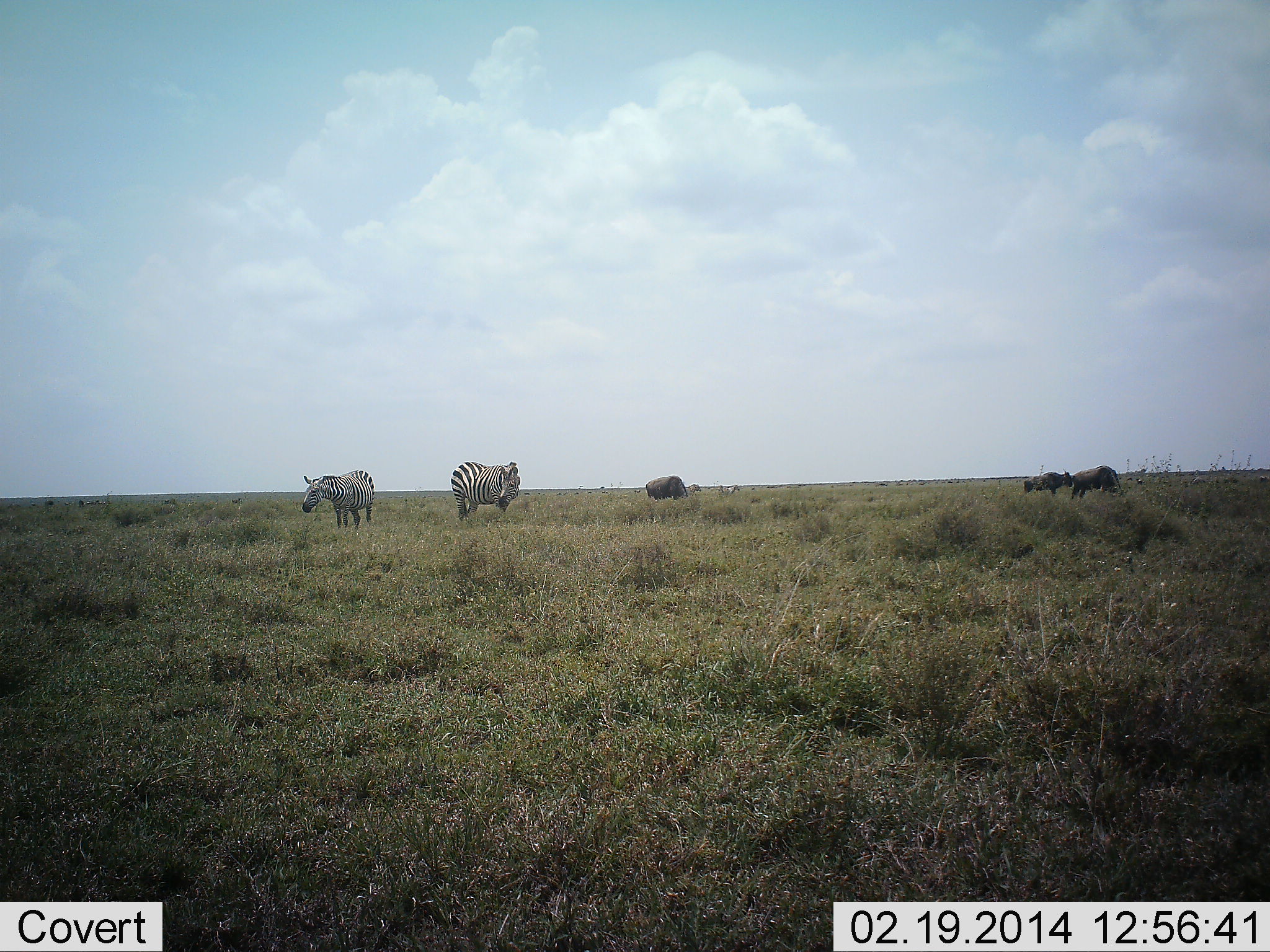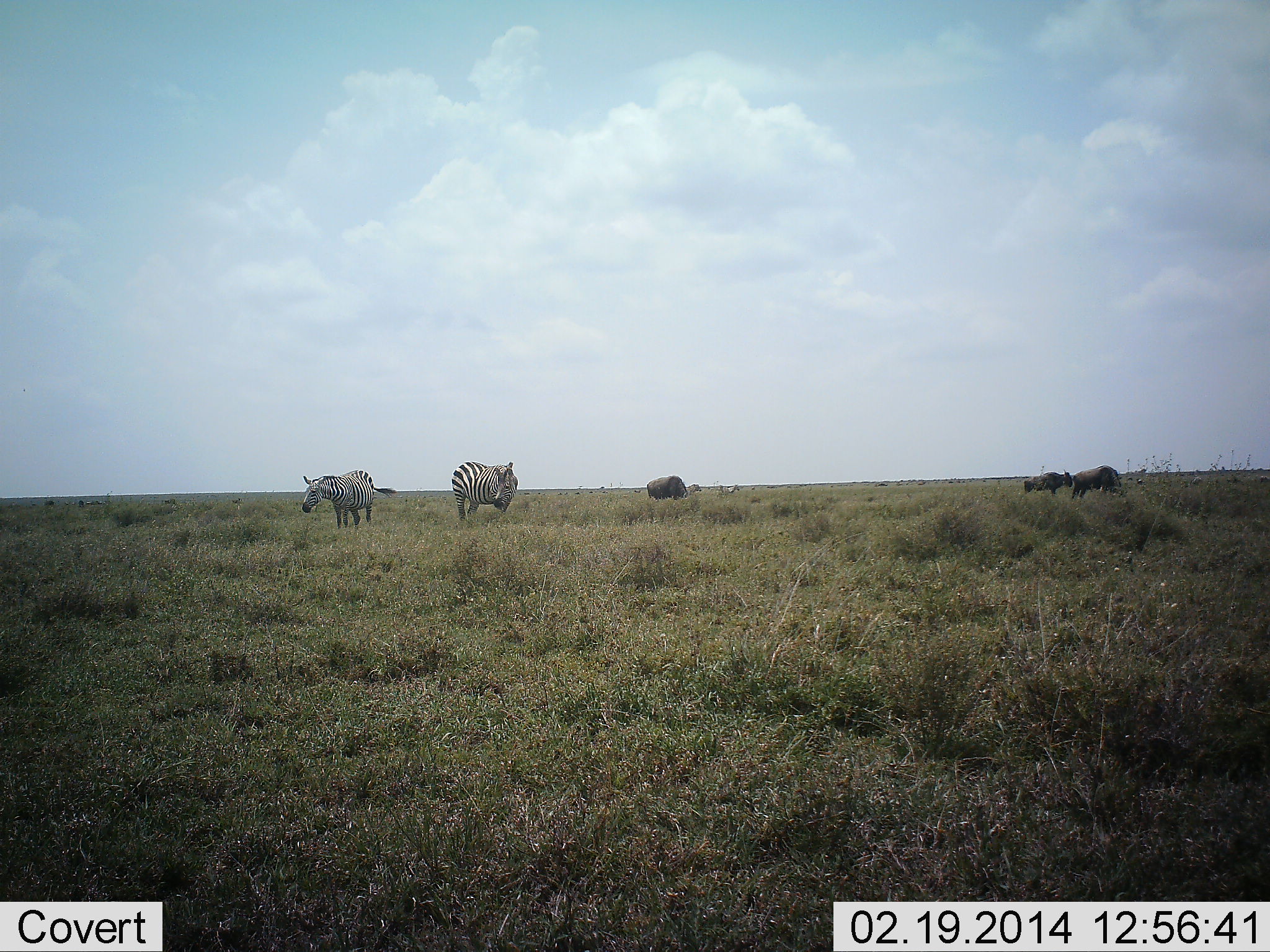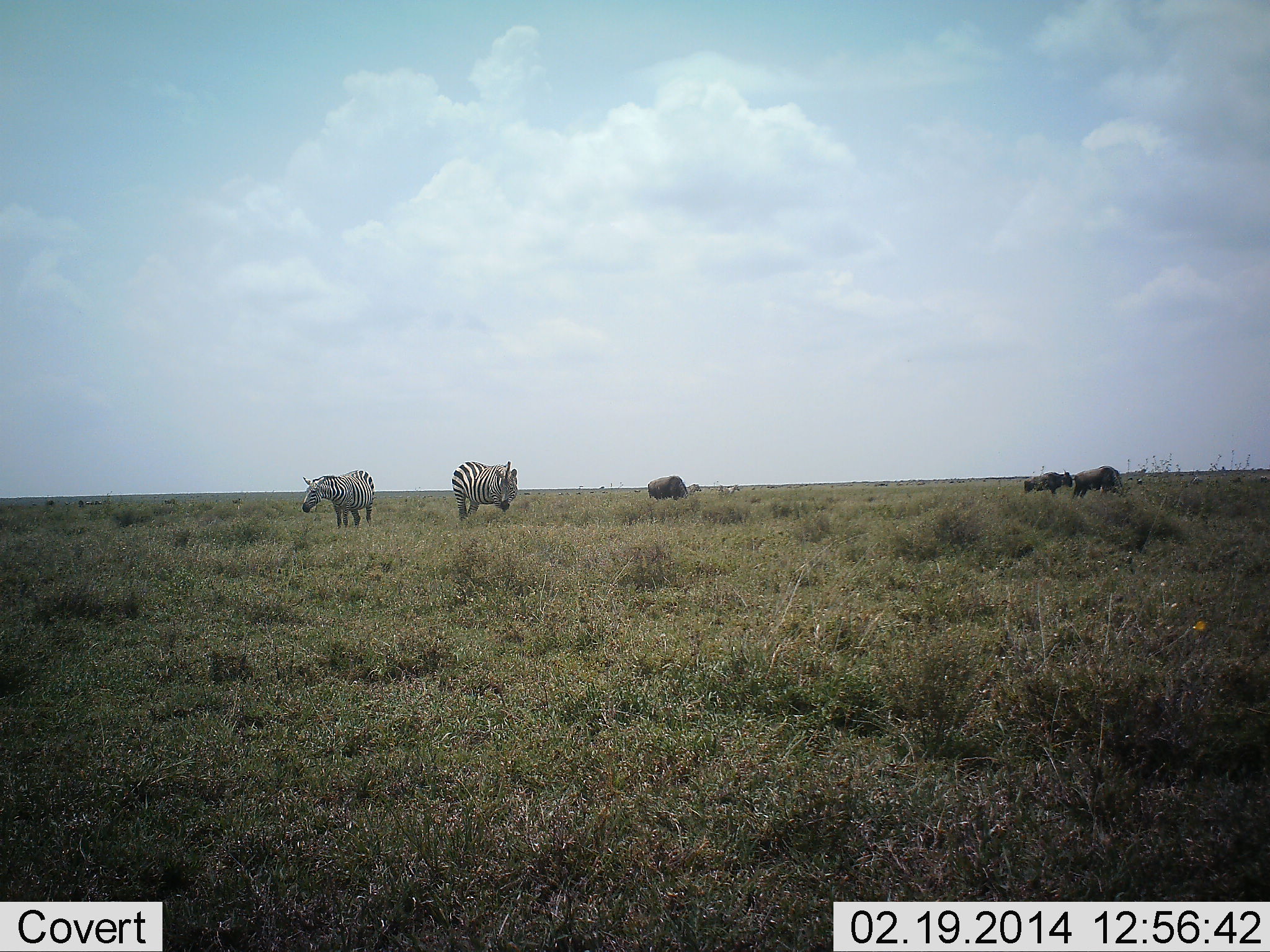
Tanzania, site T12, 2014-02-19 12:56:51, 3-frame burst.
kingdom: Animalia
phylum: Chordata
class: Mammalia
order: Artiodactyla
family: Bovidae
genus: Connochaetes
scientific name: Connochaetes taurinus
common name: blue wildebeest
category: wildebeest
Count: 3.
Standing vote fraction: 79%.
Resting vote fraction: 0%.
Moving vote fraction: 7%.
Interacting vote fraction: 4%.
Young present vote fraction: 0%.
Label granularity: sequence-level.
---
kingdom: Animalia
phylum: Chordata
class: Mammalia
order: Perissodactyla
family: Equidae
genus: Equus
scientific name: Equus quagga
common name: plains zebra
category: zebra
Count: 2.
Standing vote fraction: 85%.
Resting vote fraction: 3%.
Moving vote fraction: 7%.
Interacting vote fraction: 5%.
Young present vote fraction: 0%.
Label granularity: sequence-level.